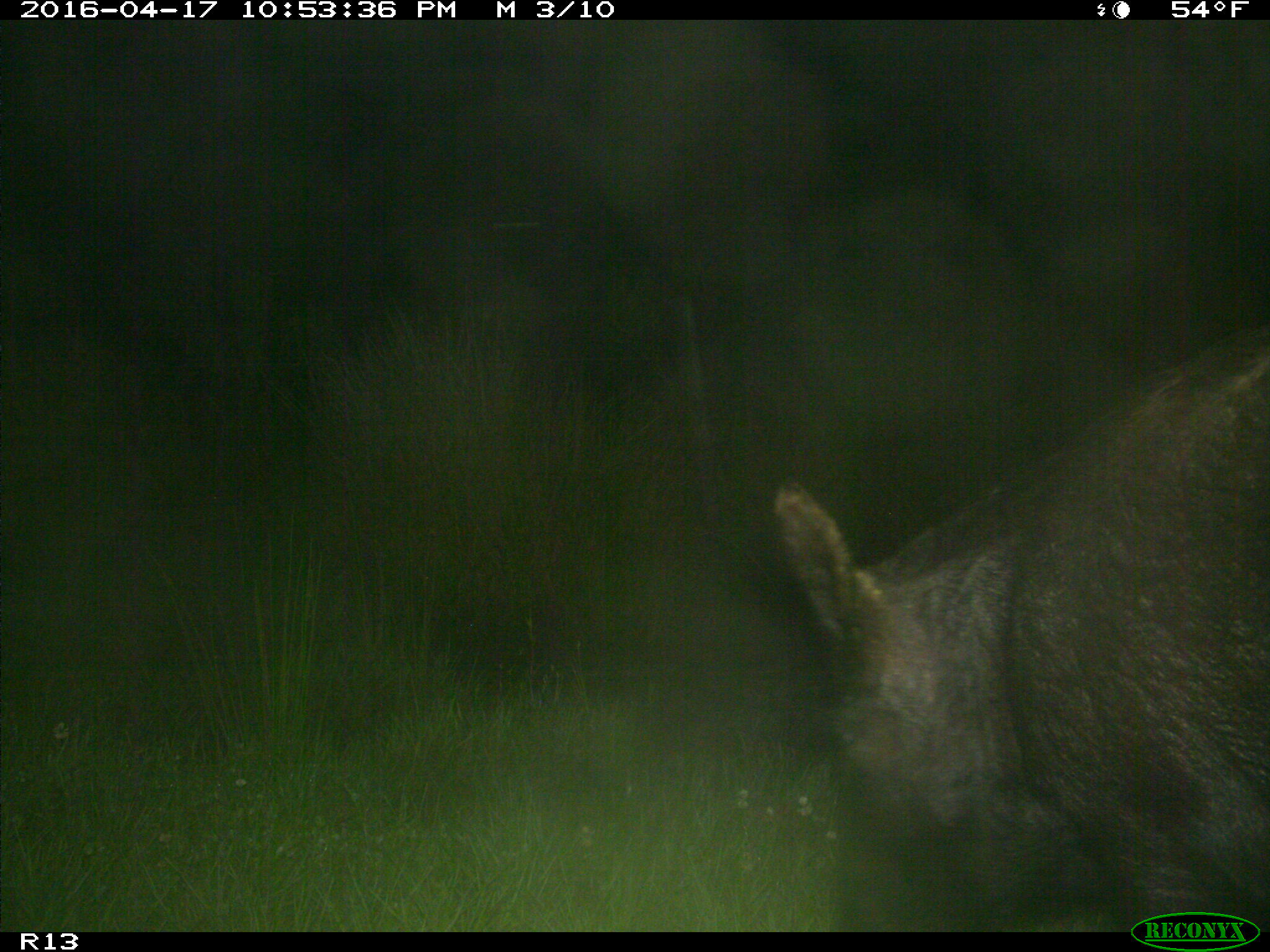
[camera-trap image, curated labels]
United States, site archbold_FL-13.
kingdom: Animalia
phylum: Chordata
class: Mammalia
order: Artiodactyla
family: Suidae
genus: Sus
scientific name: Sus scrofa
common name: wild boar